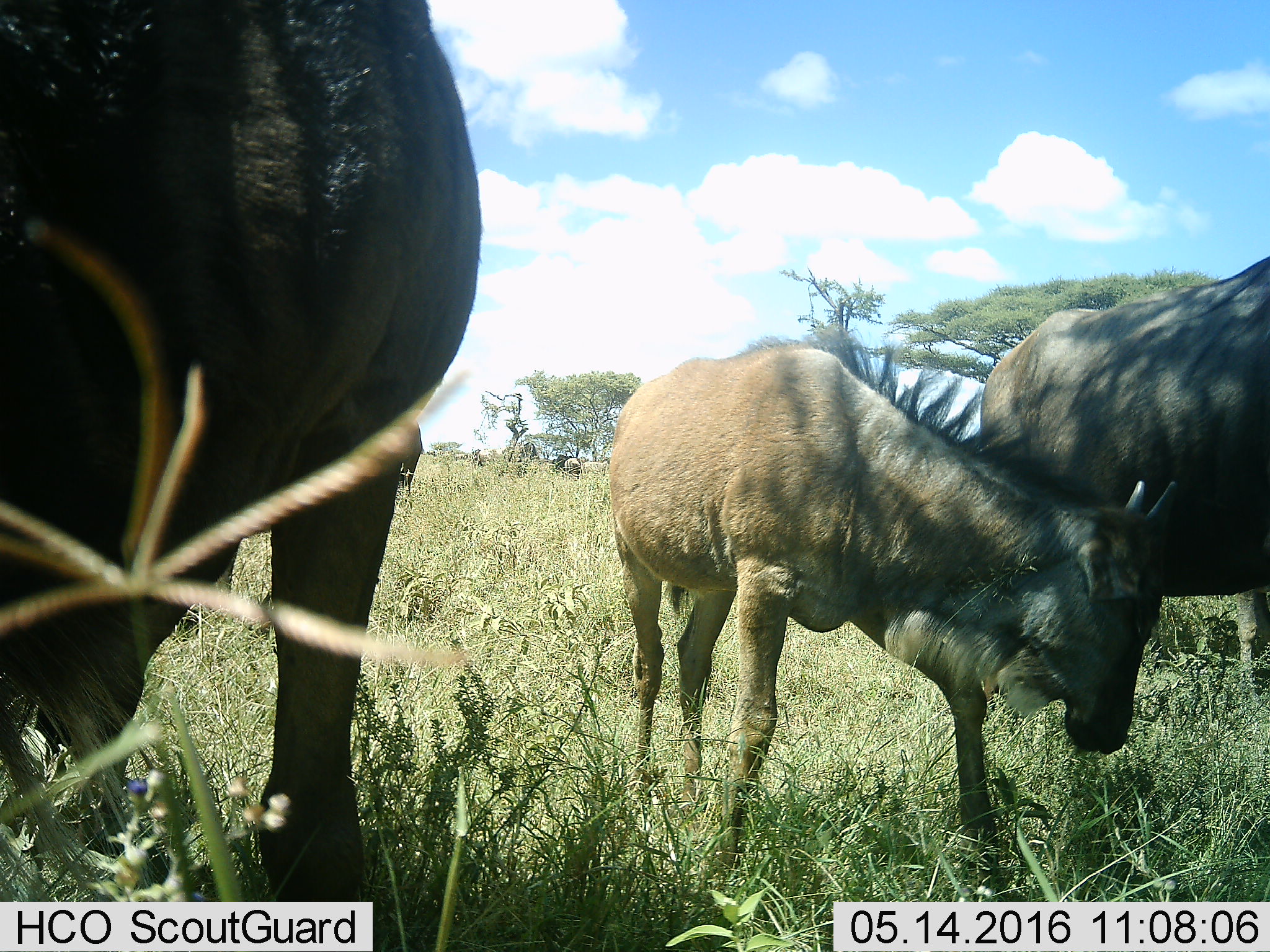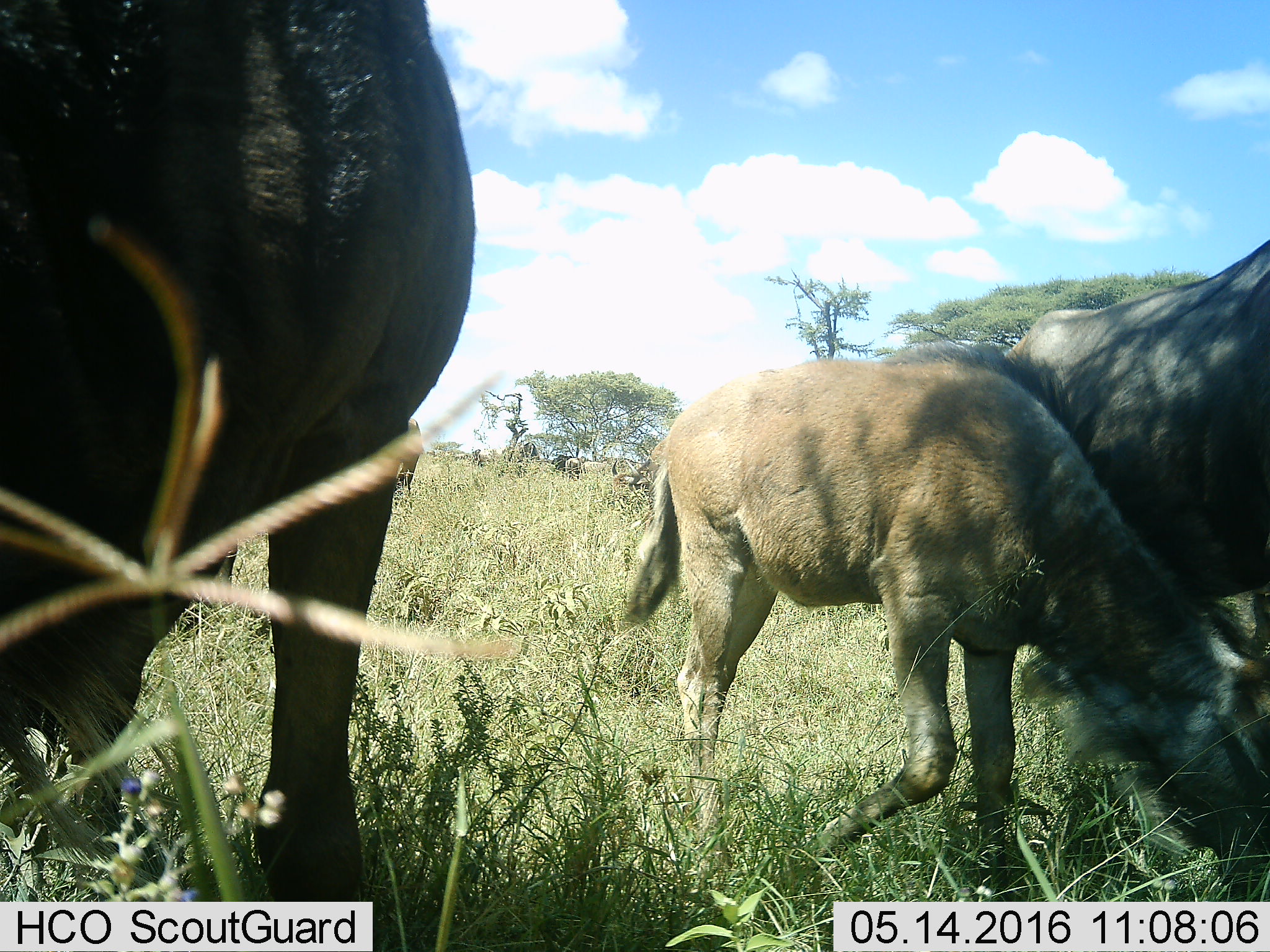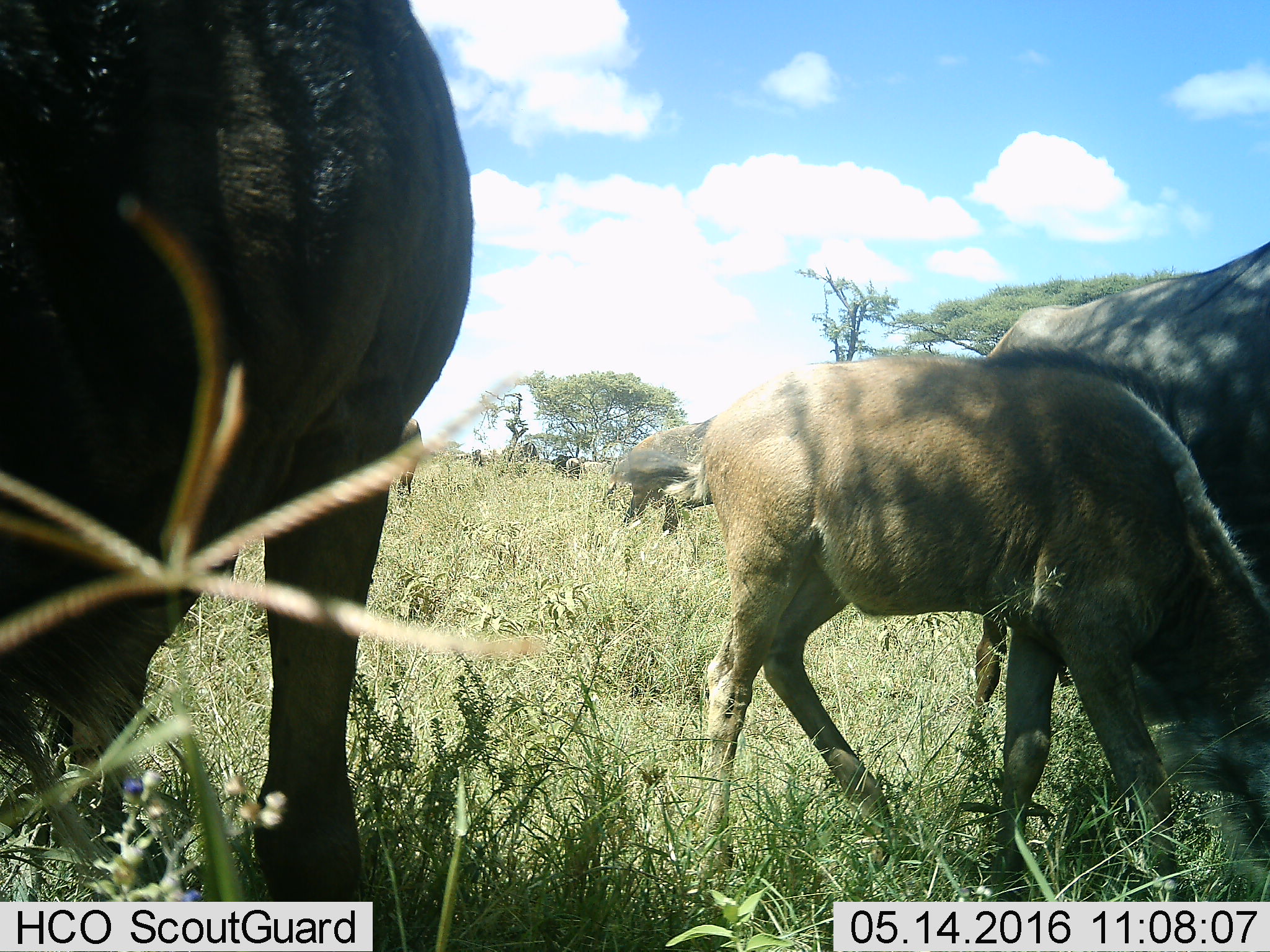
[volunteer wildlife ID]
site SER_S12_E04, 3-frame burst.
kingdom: Animalia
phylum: Chordata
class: Mammalia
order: Artiodactyla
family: Bovidae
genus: Connochaetes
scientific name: Connochaetes taurinus taurinus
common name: blue wildebeest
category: wildebeestblue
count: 5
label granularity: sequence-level